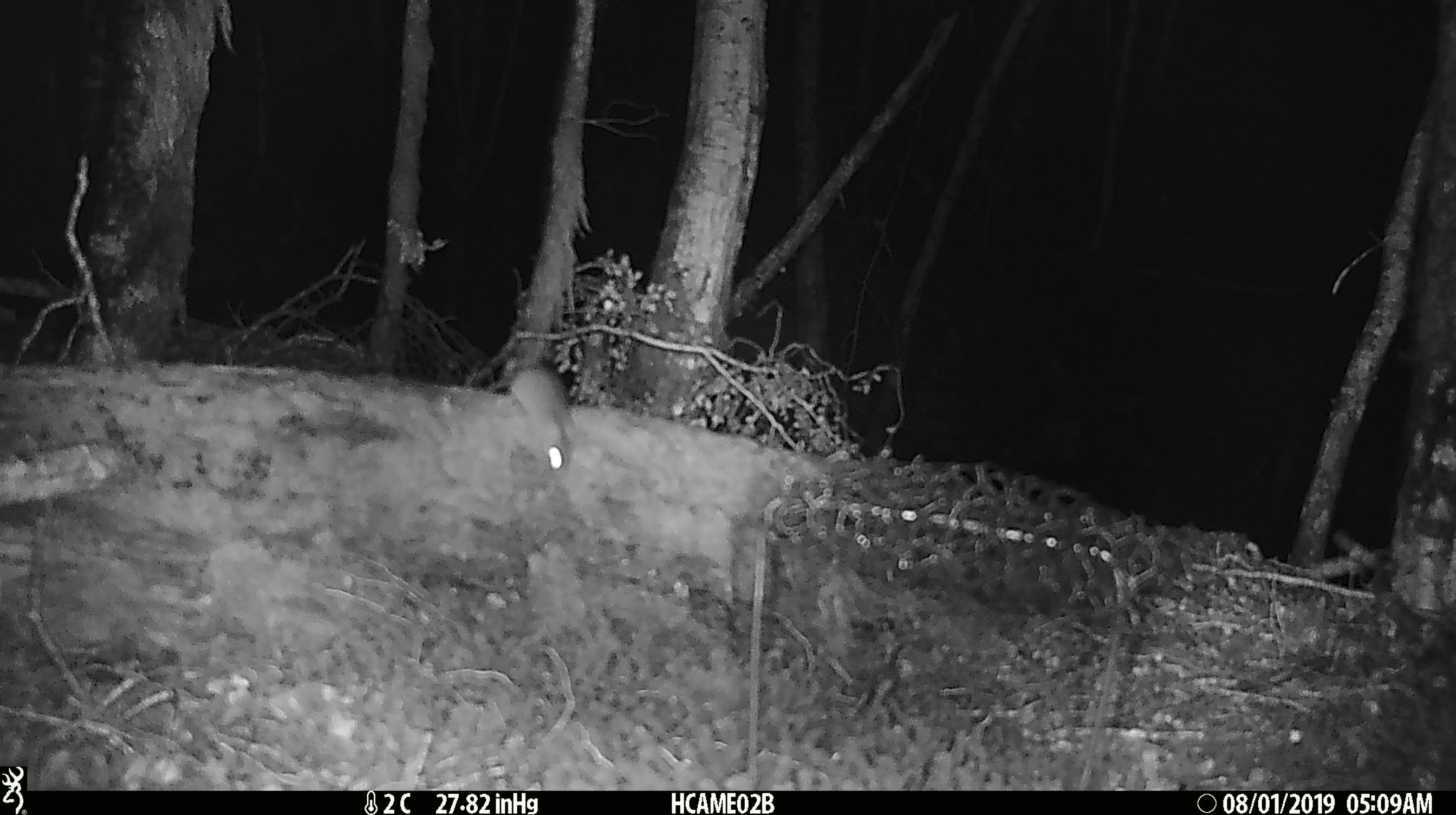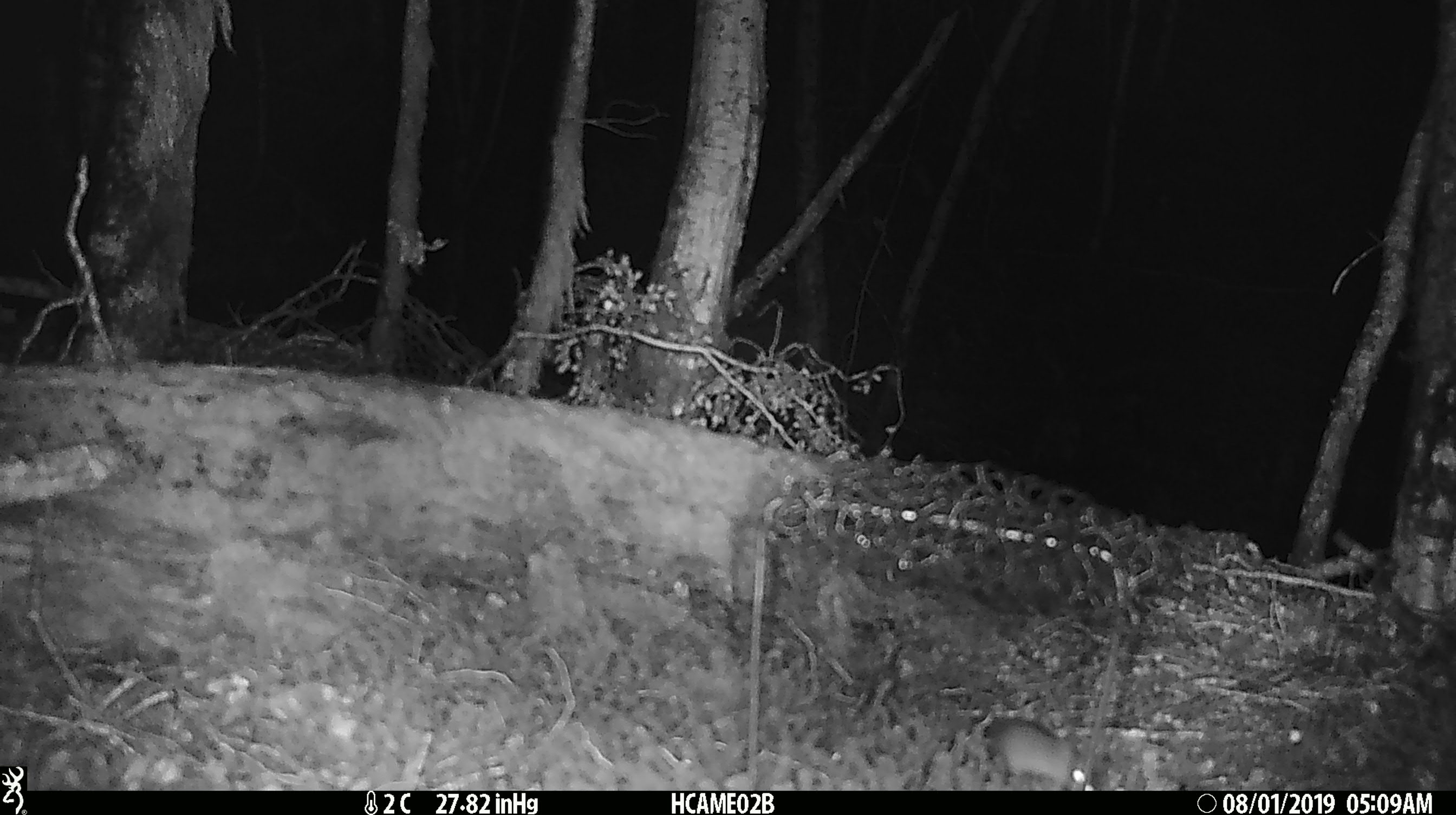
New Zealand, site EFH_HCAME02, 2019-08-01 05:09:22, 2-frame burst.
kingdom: Animalia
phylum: Chordata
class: Mammalia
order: Rodentia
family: Muridae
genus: Mus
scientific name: Mus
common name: mouse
Mouse (Mus).